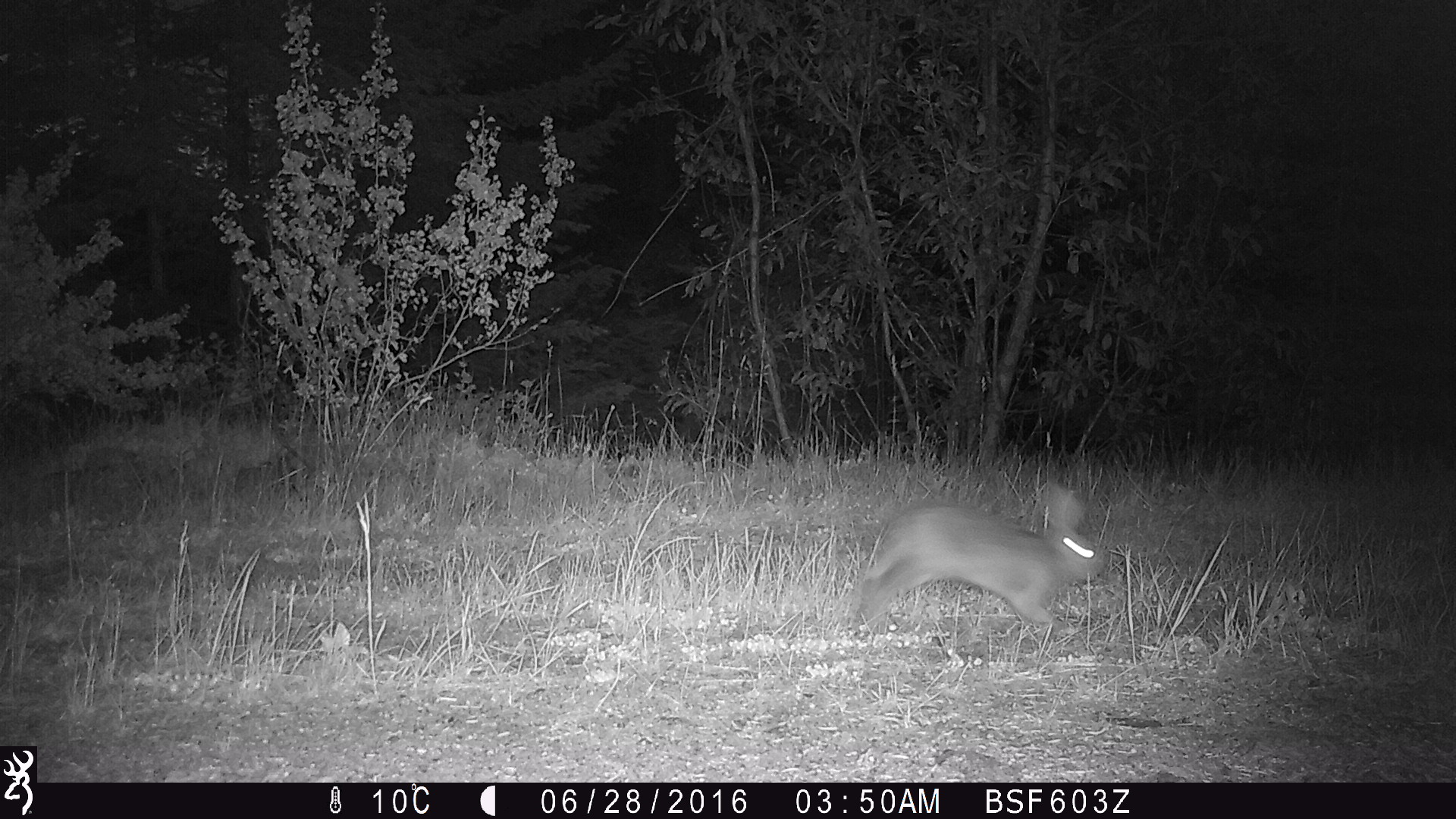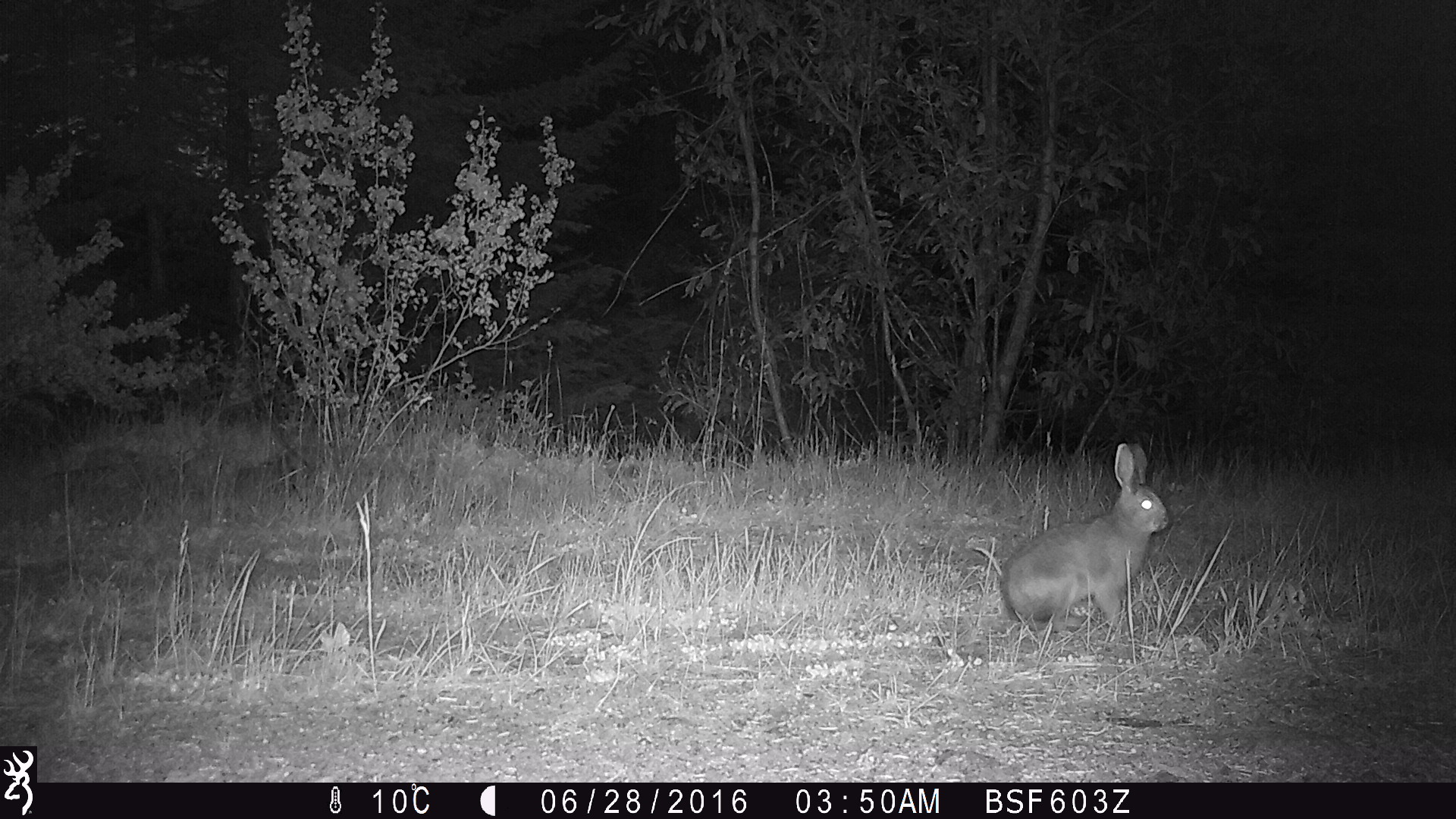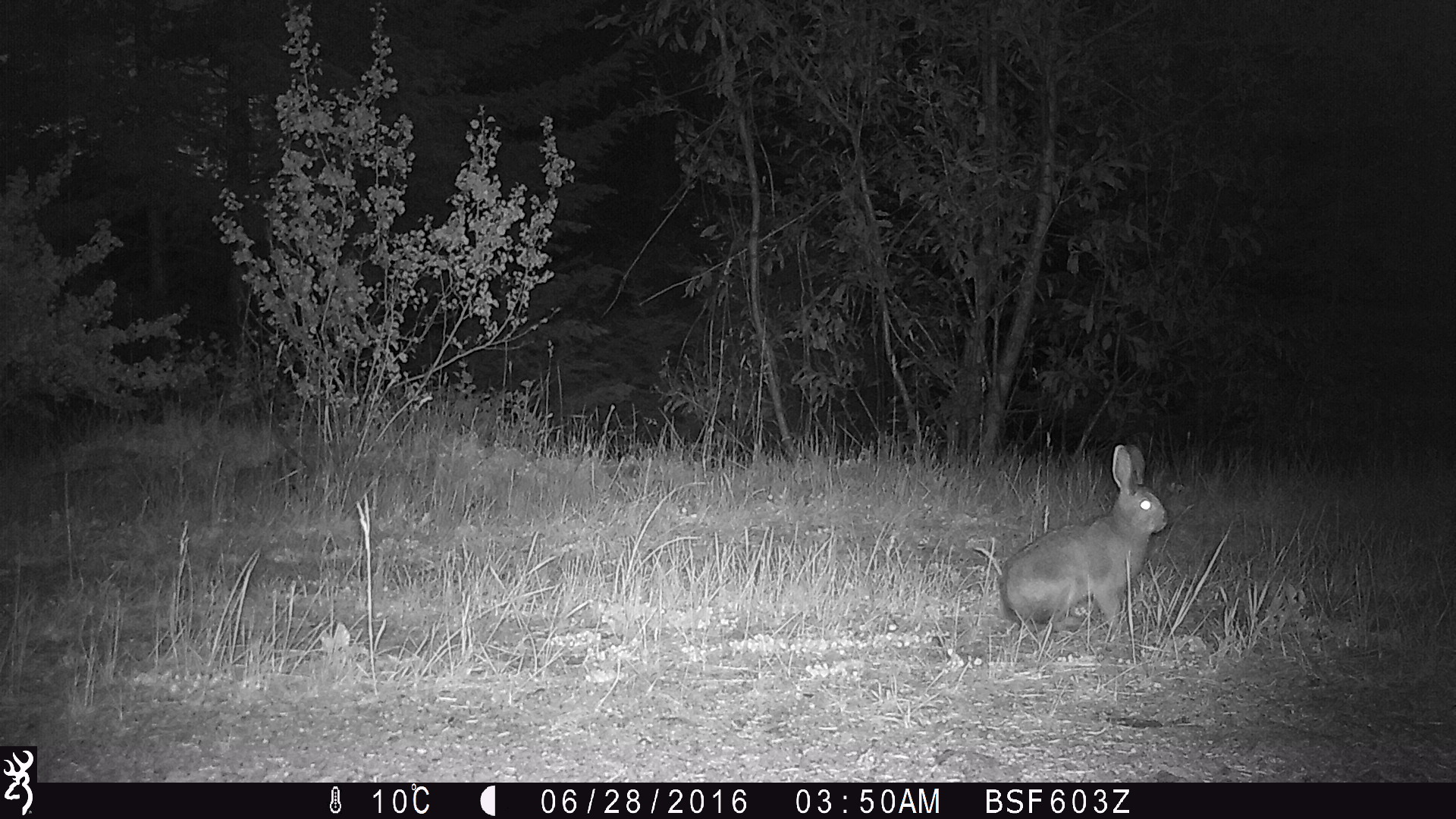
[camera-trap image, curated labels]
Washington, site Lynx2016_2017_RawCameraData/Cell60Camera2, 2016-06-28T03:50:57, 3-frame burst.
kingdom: Animalia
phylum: Chordata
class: Mammalia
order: Lagomorpha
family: Leporidae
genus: Lepus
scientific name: Lepus americanus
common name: snowshoe hare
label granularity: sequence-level